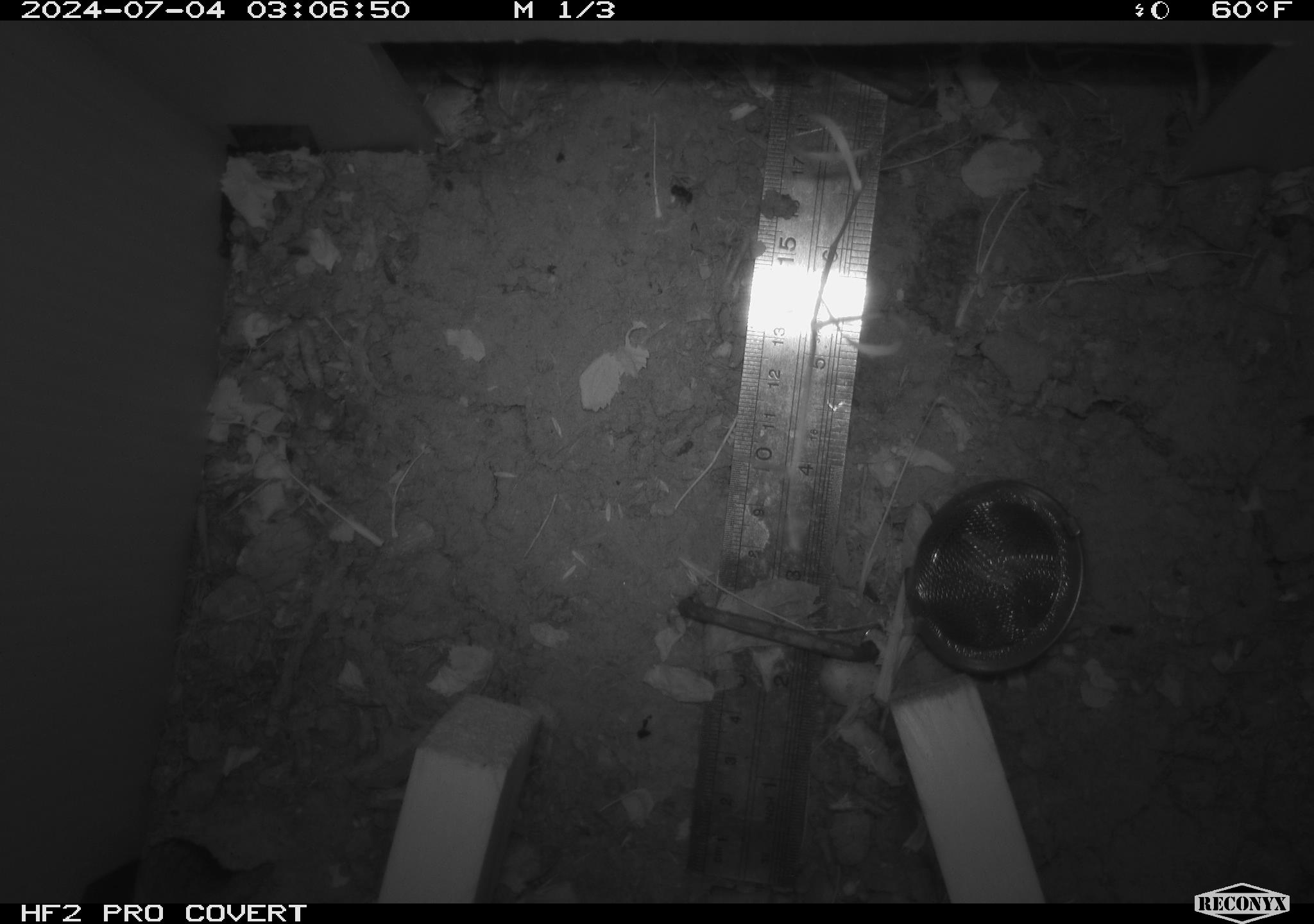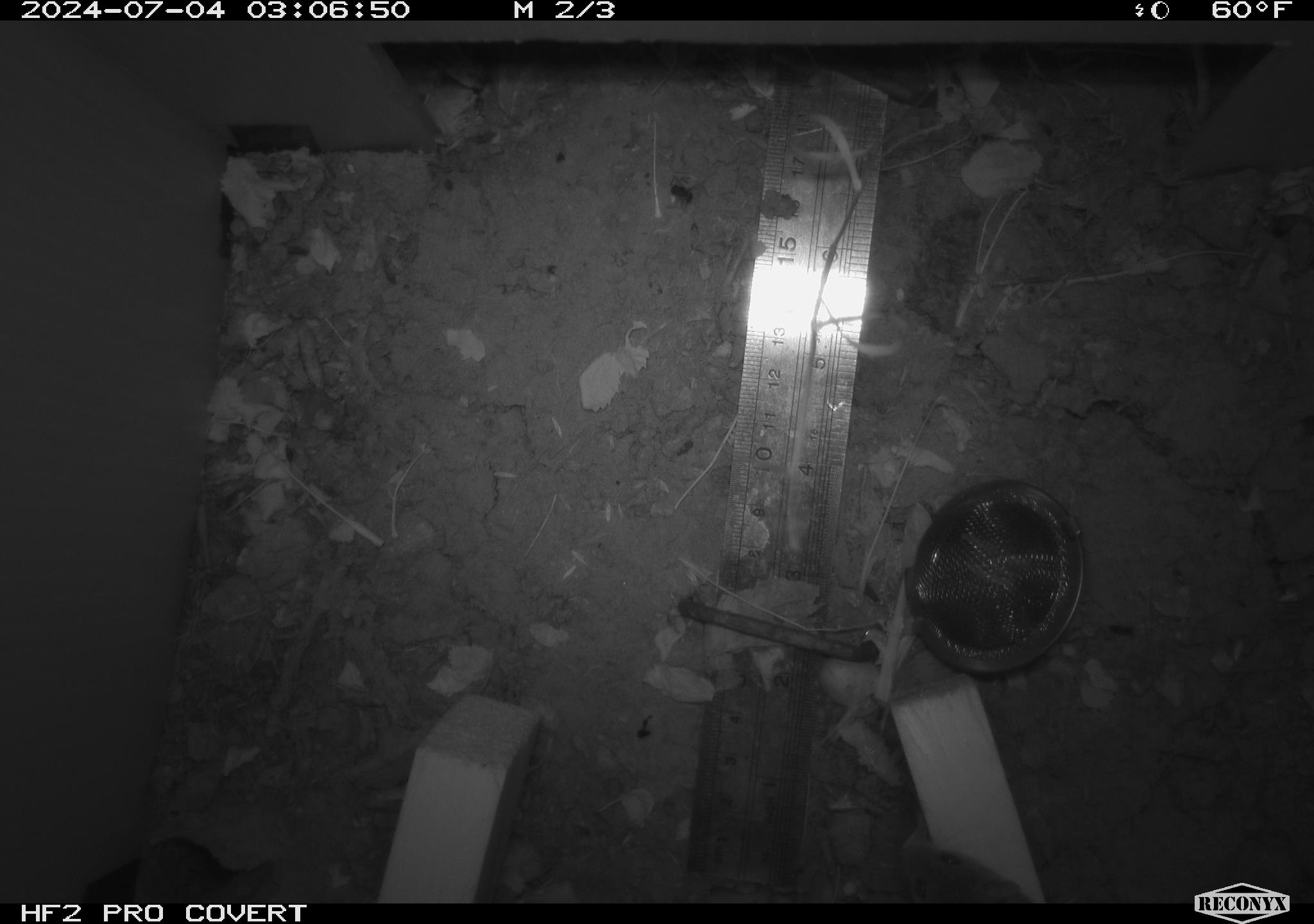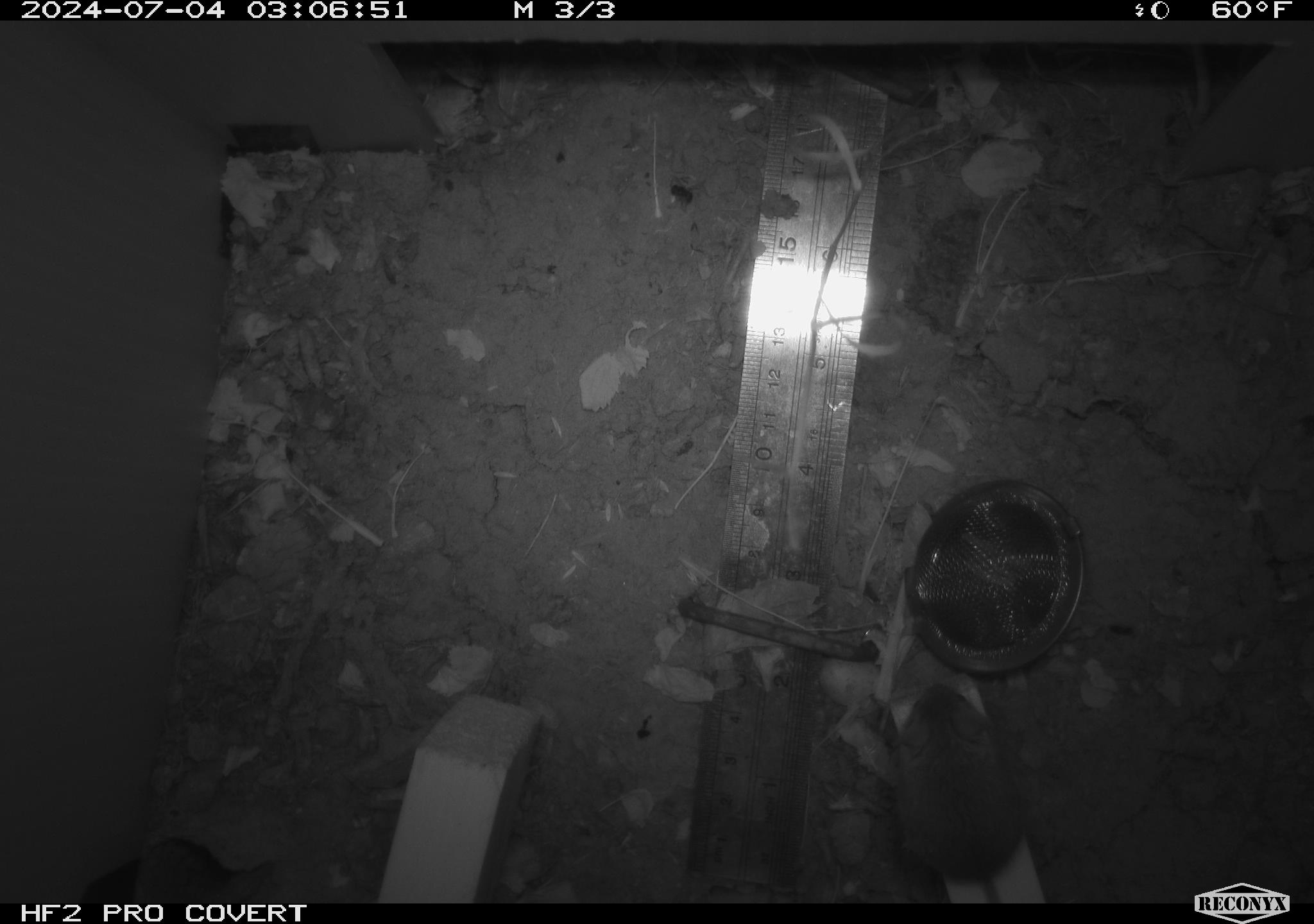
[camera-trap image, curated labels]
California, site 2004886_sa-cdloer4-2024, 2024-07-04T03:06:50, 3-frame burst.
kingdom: Animalia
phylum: Chordata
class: Mammalia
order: Rodentia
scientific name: Rodentia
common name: rodent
Rodent (Rodentia).